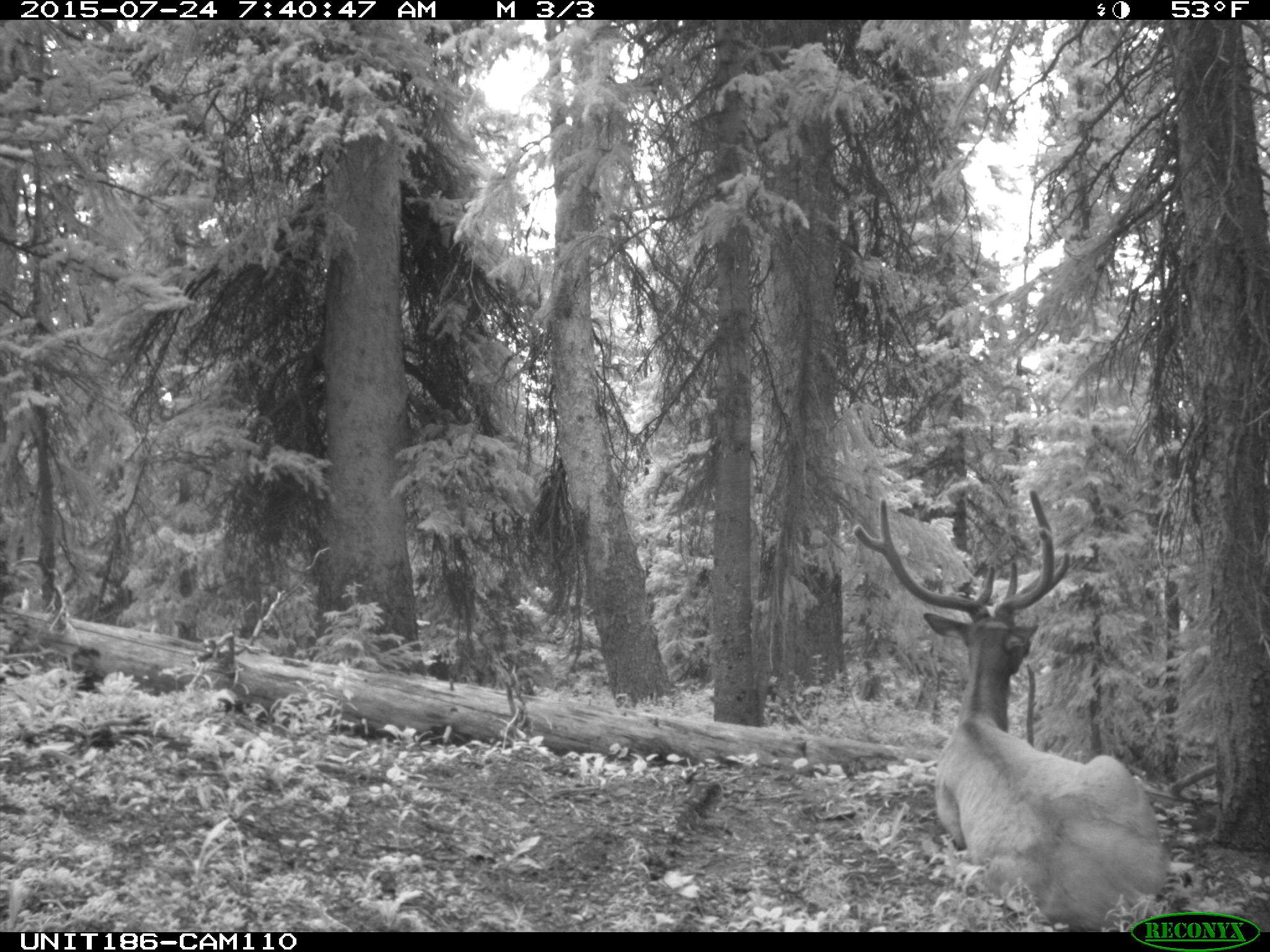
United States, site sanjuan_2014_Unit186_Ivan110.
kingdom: Animalia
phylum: Chordata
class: Mammalia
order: Artiodactyla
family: Cervidae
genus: Cervus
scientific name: Cervus elaphus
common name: red deer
Cervus elaphus (red deer).